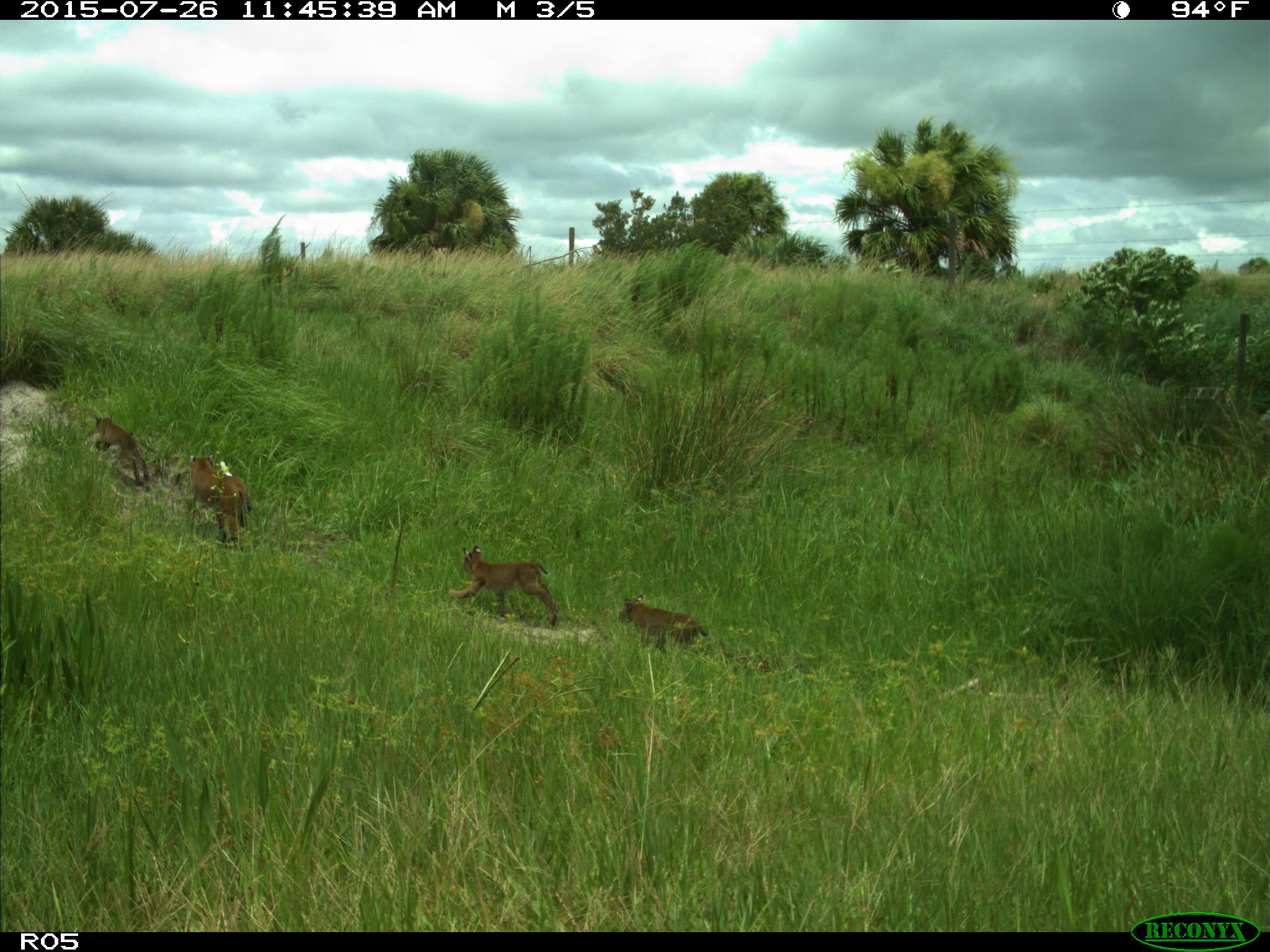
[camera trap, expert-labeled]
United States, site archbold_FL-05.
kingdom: Animalia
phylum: Chordata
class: Mammalia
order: Carnivora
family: Felidae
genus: Lynx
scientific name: Lynx rufus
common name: bobcat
Lynx rufus (bobcat).